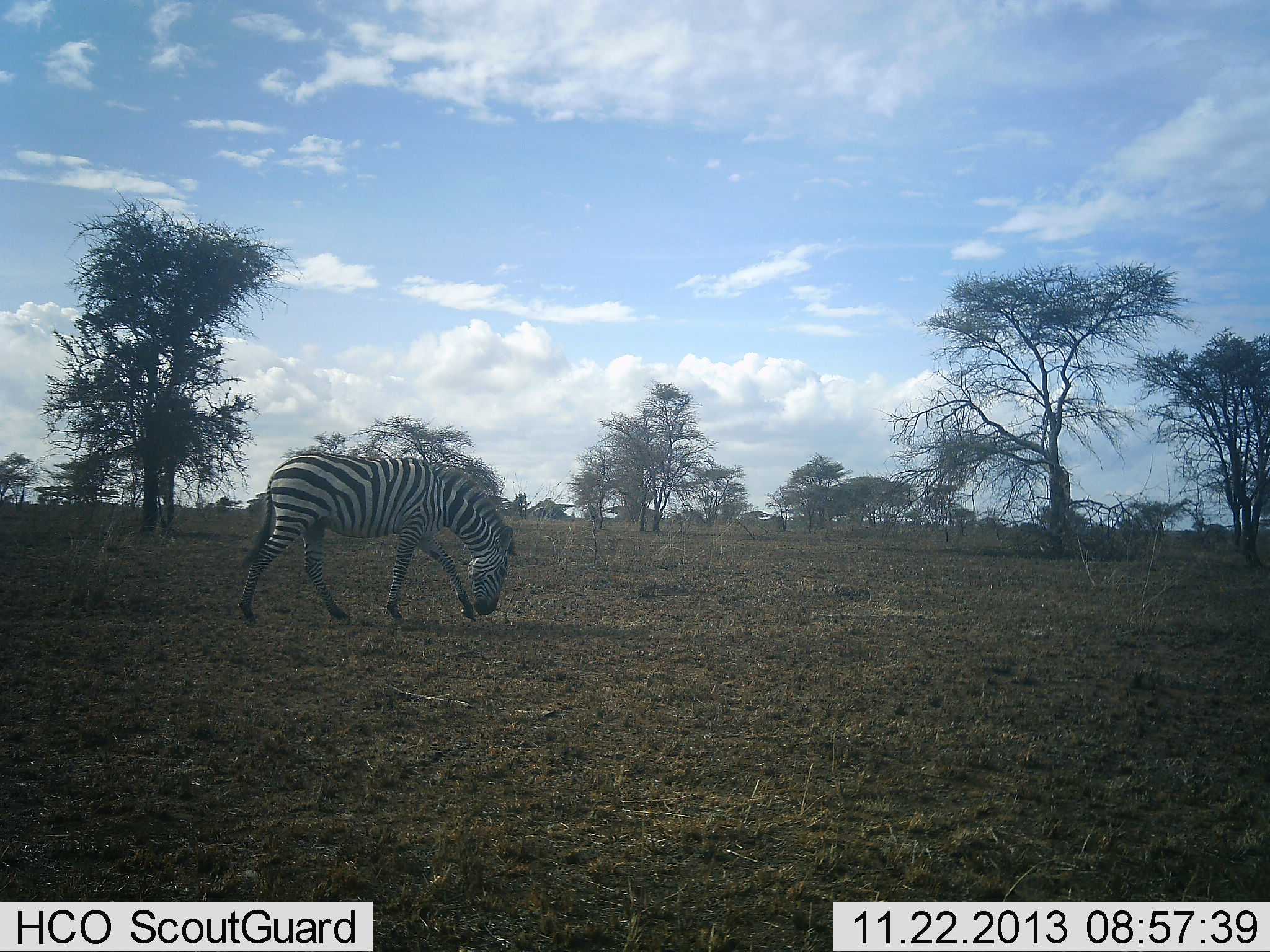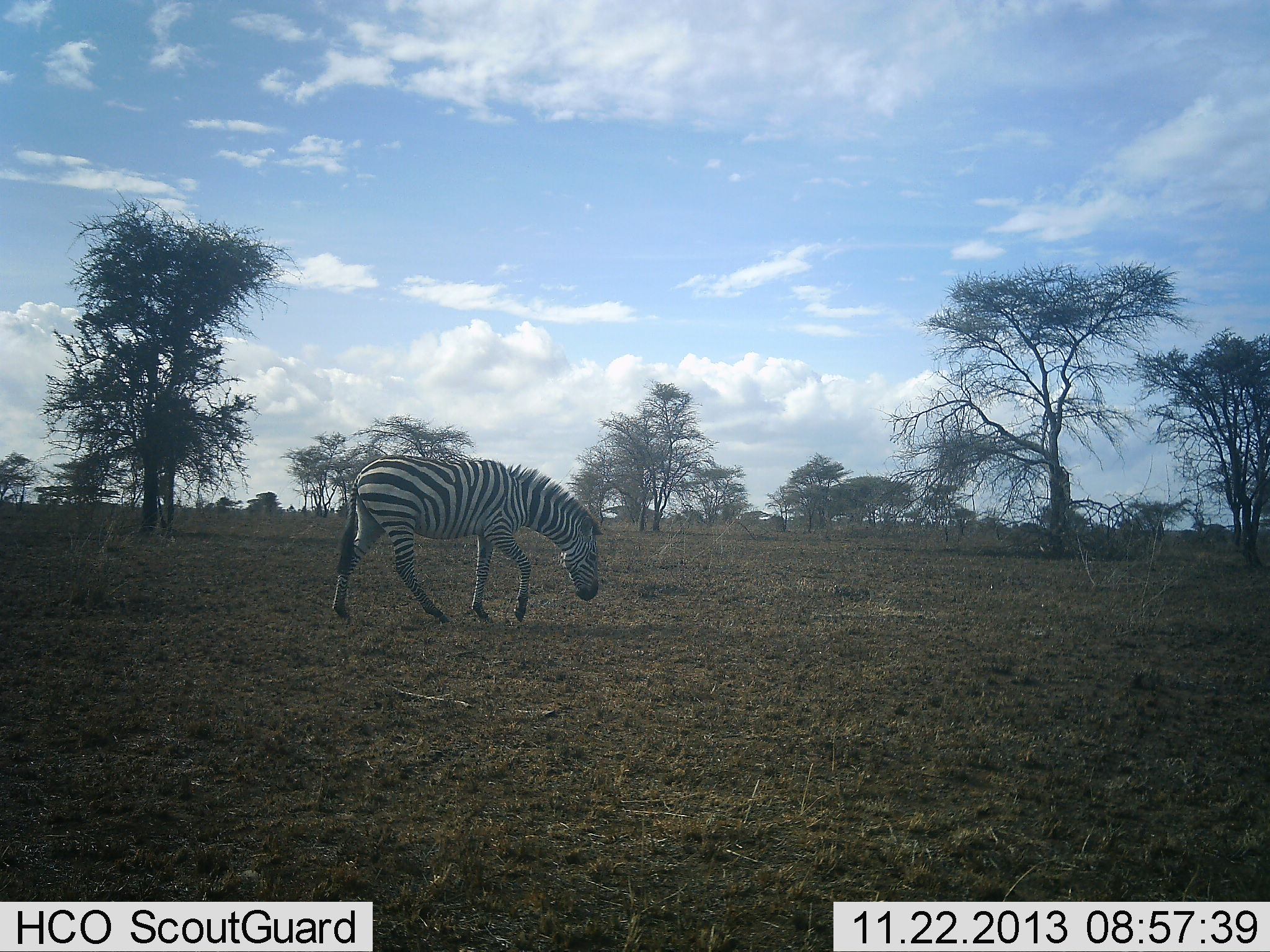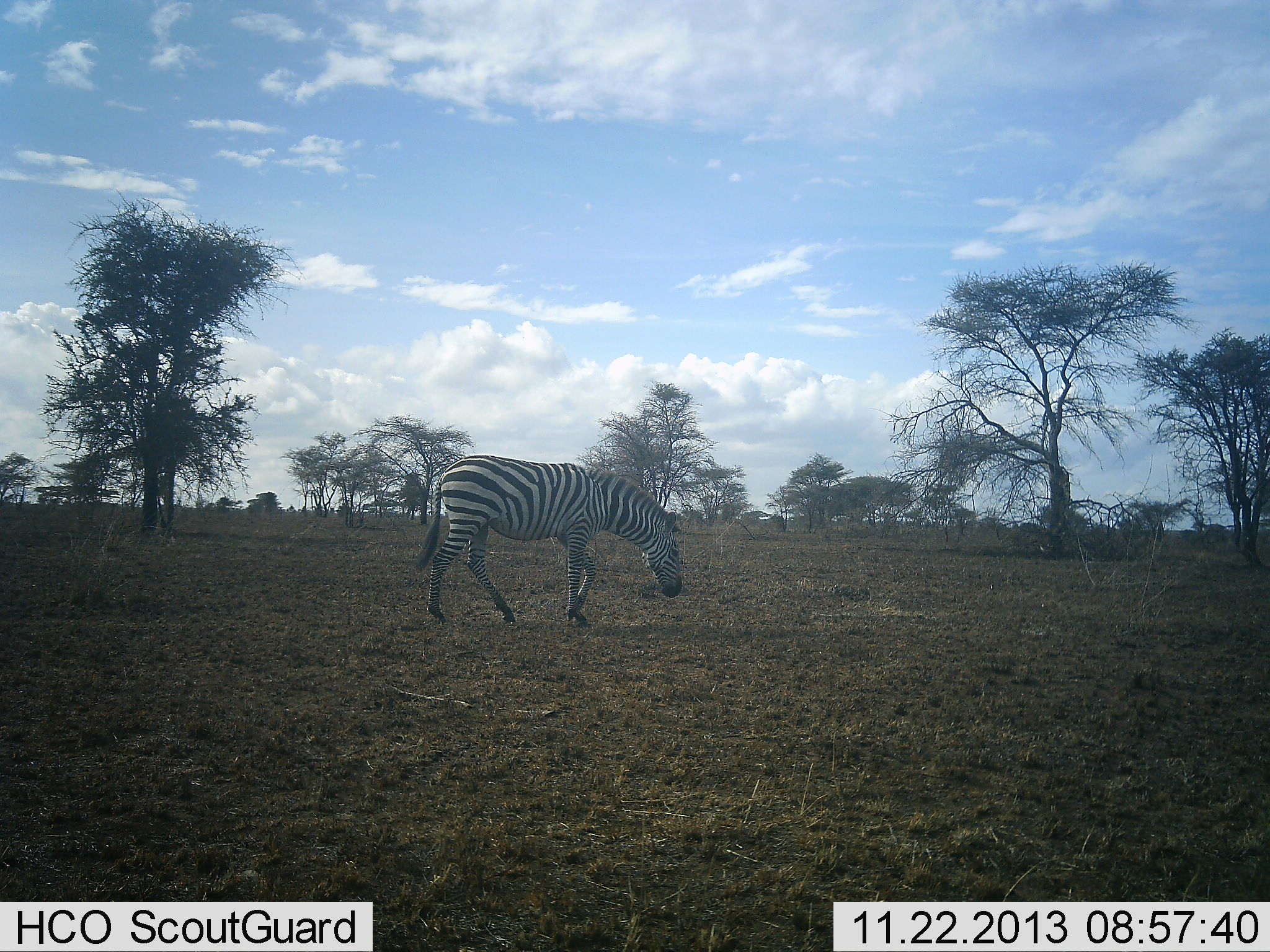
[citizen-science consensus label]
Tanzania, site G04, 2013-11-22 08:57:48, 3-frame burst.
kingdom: Animalia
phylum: Chordata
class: Mammalia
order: Perissodactyla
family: Equidae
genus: Equus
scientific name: Equus quagga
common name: plains zebra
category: zebra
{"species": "zebra (plains zebra) (Equus quagga)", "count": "1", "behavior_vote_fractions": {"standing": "10%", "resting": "0%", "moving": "90%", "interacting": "0%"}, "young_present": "0%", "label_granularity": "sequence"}